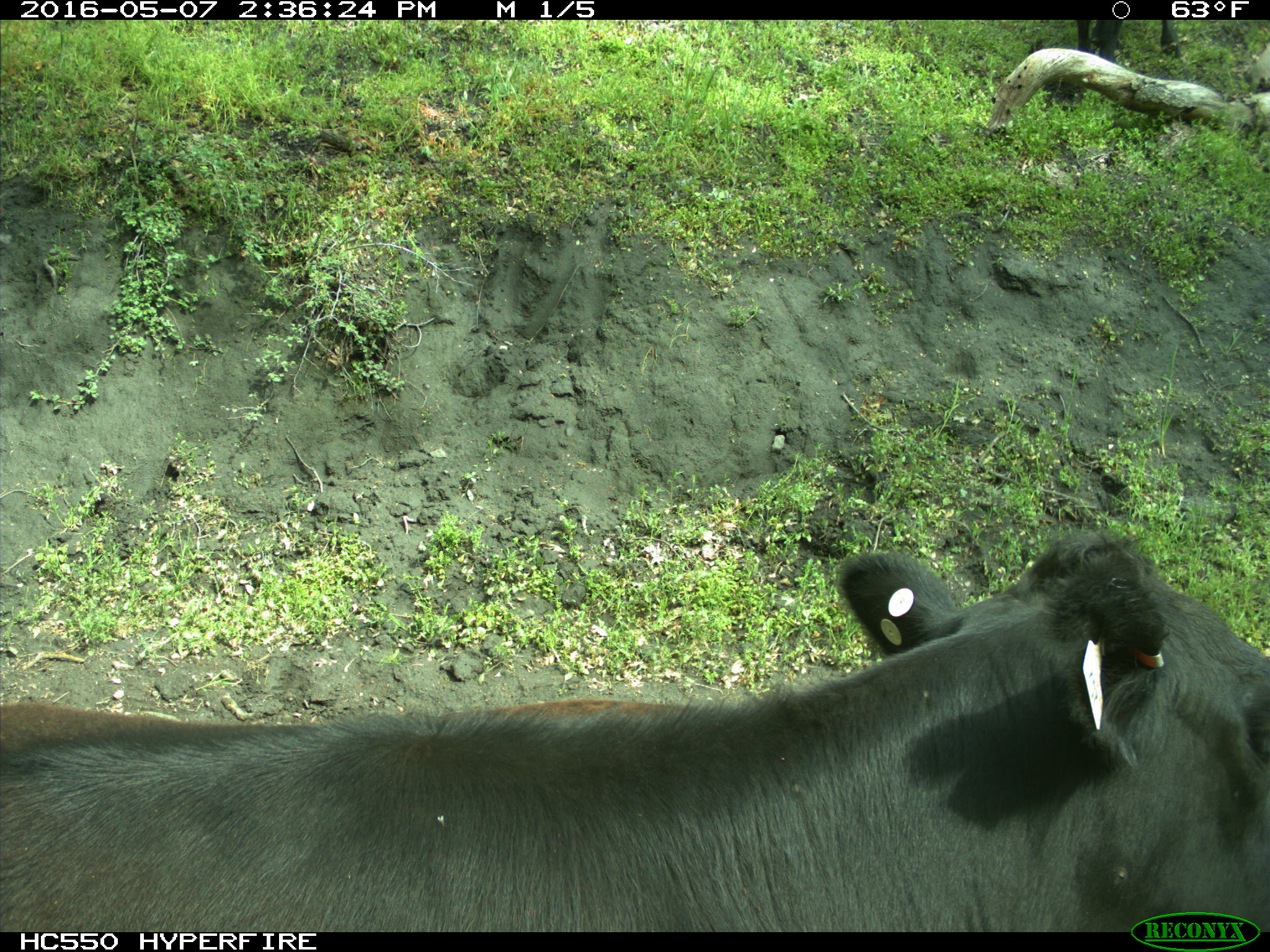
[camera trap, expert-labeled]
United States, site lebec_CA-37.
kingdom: Animalia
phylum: Chordata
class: Mammalia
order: Artiodactyla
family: Bovidae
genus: Bos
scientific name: Bos taurus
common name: domestic cow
Bos taurus (domestic cow).